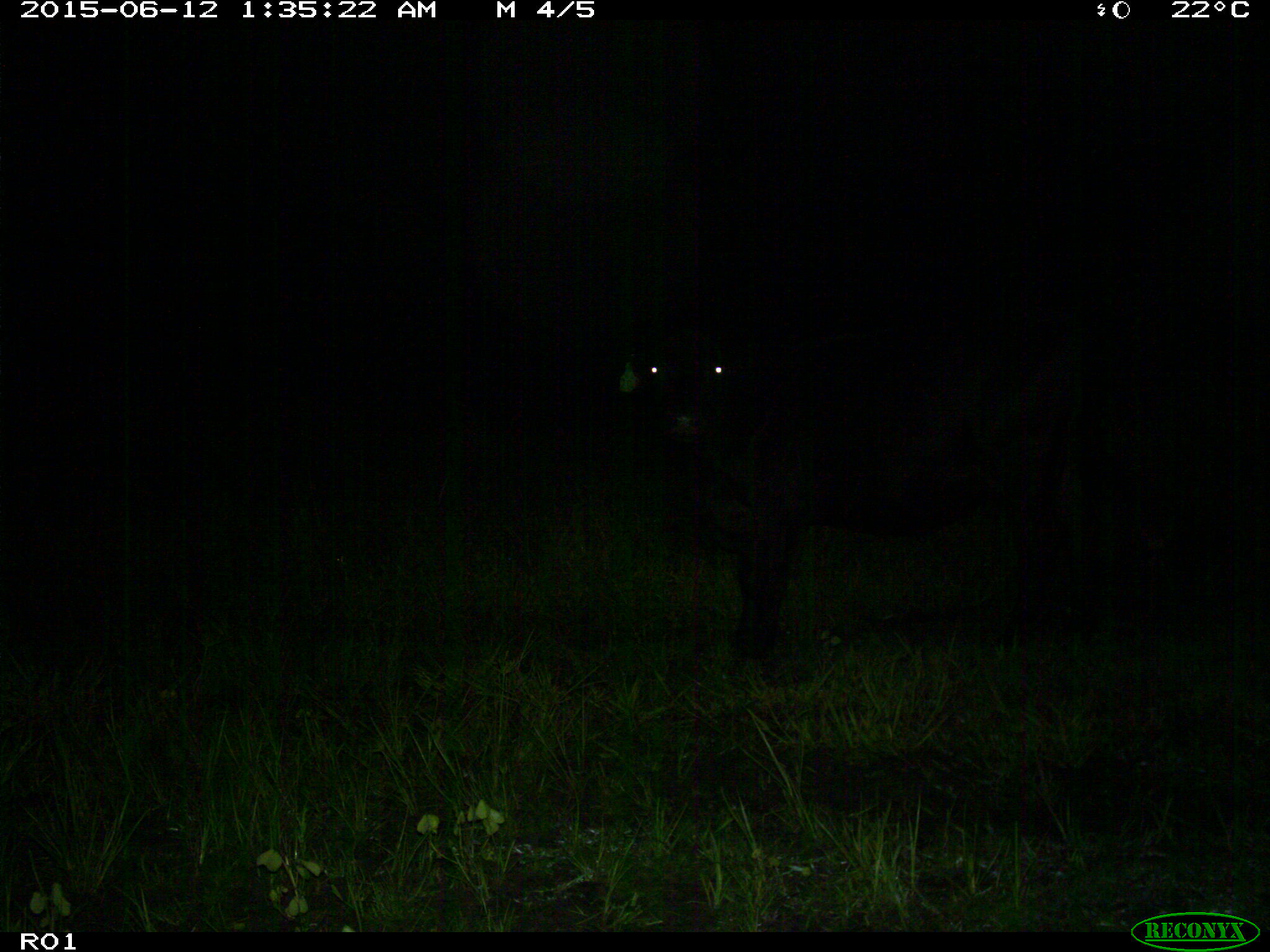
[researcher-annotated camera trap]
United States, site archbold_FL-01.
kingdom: Animalia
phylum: Chordata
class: Mammalia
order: Artiodactyla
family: Bovidae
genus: Bos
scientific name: Bos taurus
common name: domestic cow